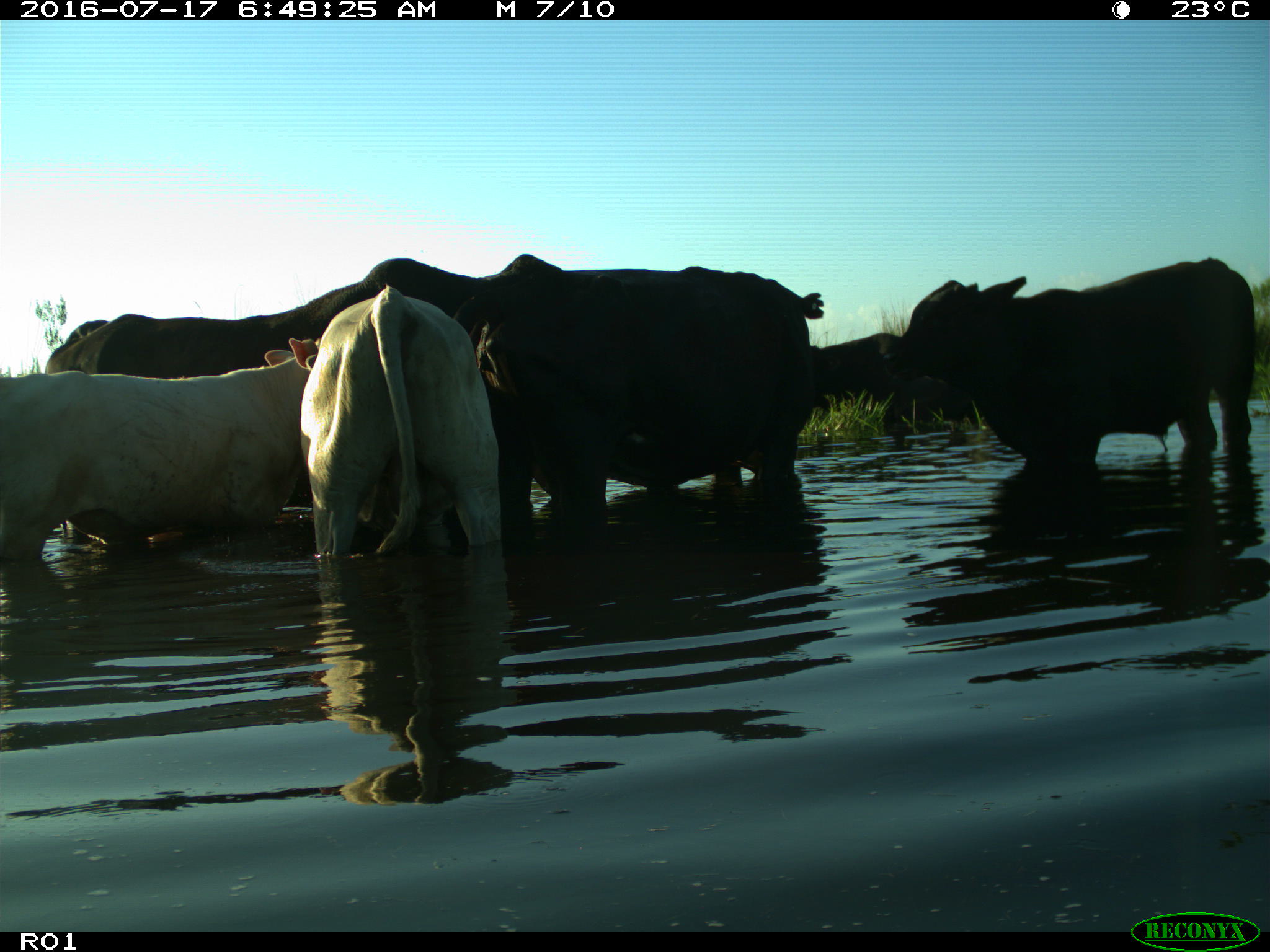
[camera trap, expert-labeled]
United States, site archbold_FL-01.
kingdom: Animalia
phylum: Chordata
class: Mammalia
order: Artiodactyla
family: Bovidae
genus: Bos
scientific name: Bos taurus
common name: domestic cow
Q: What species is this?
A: Bos taurus (domestic cow).